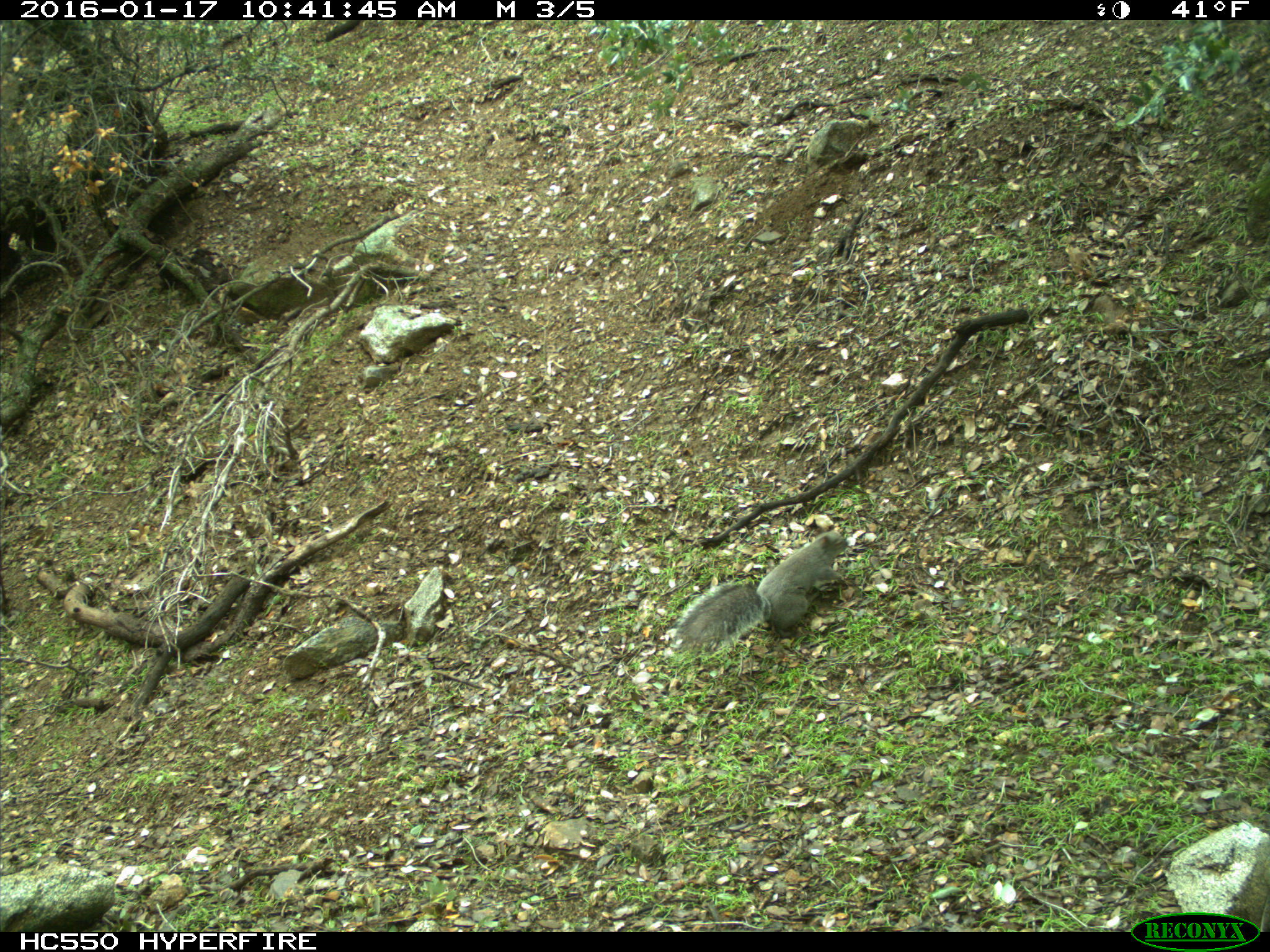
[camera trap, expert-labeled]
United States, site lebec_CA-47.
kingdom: Animalia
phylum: Chordata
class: Mammalia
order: Rodentia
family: Sciuridae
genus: Sciurus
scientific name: Sciurus carolinensis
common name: eastern gray squirrel